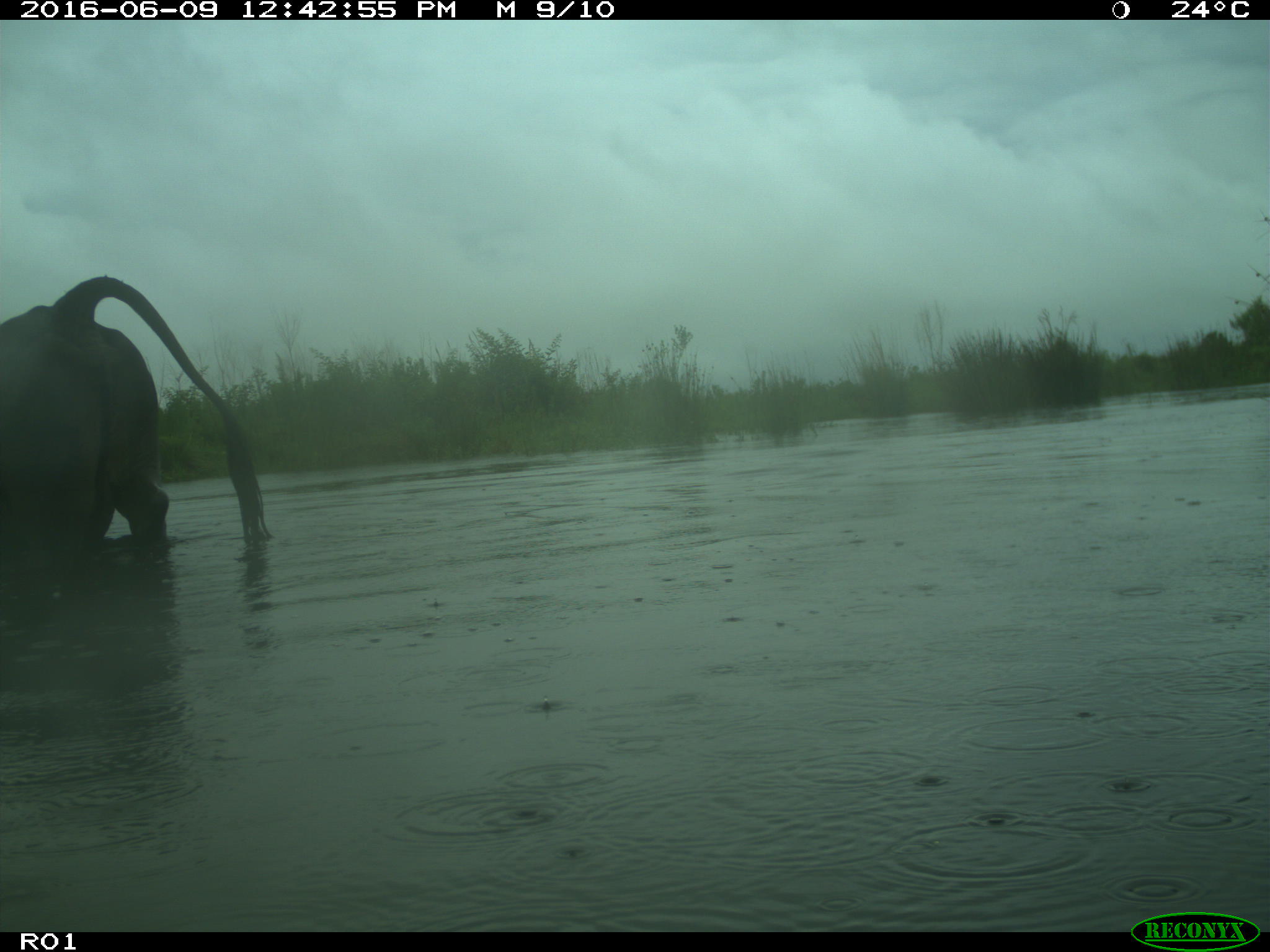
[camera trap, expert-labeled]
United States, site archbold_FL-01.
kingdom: Animalia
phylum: Chordata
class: Mammalia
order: Artiodactyla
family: Bovidae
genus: Bos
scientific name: Bos taurus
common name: domestic cow